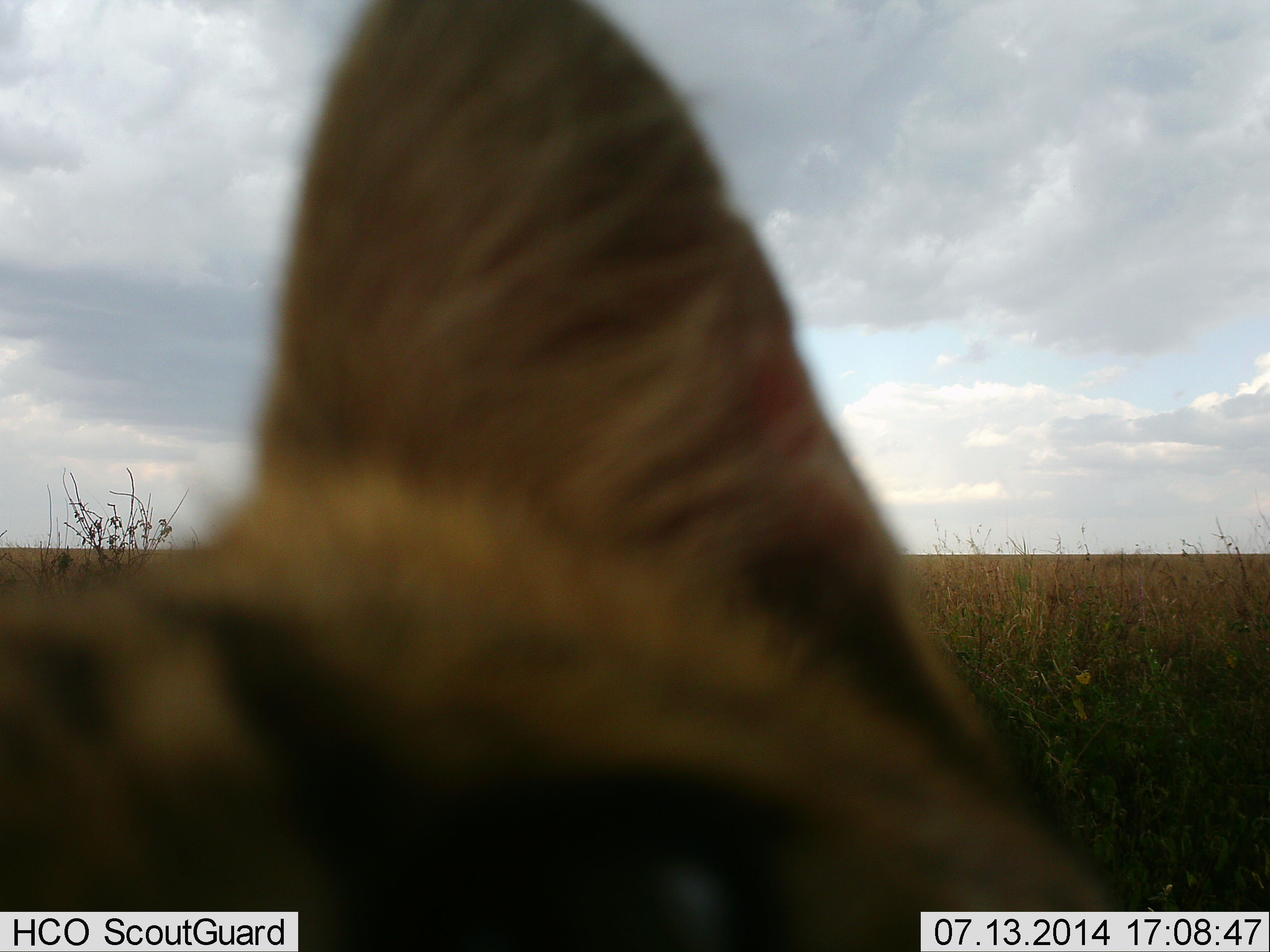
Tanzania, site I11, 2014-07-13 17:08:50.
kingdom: Animalia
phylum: Chordata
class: Mammalia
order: Carnivora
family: Felidae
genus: Leptailurus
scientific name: Leptailurus serval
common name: serval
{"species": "serval (Leptailurus serval)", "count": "1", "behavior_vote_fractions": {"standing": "70%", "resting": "20%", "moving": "0%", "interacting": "10%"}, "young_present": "0%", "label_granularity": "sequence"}